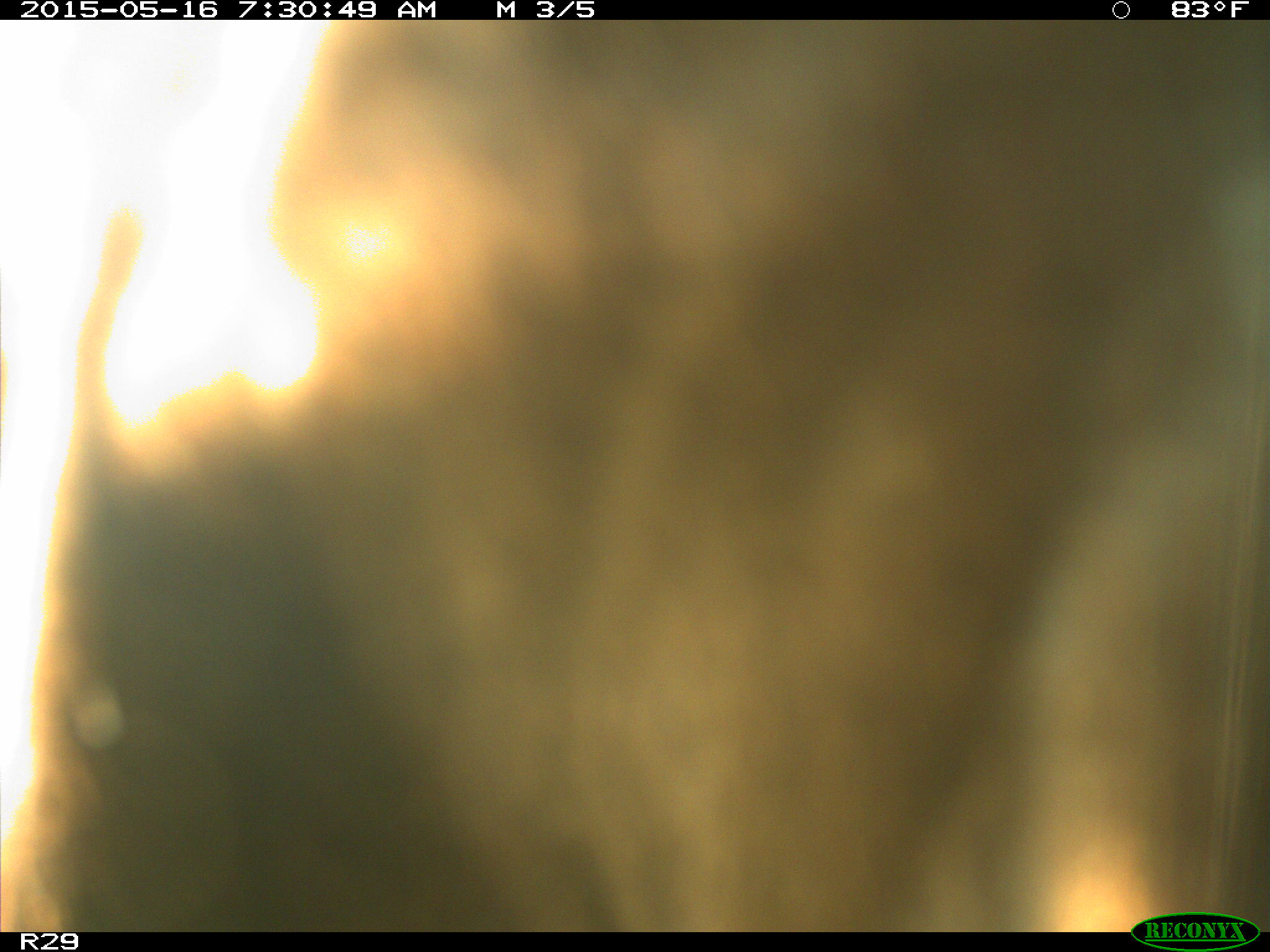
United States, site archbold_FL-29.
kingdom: Animalia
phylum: Chordata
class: Mammalia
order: Artiodactyla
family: Bovidae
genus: Bos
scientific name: Bos taurus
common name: domestic cow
Bos taurus (domestic cow).